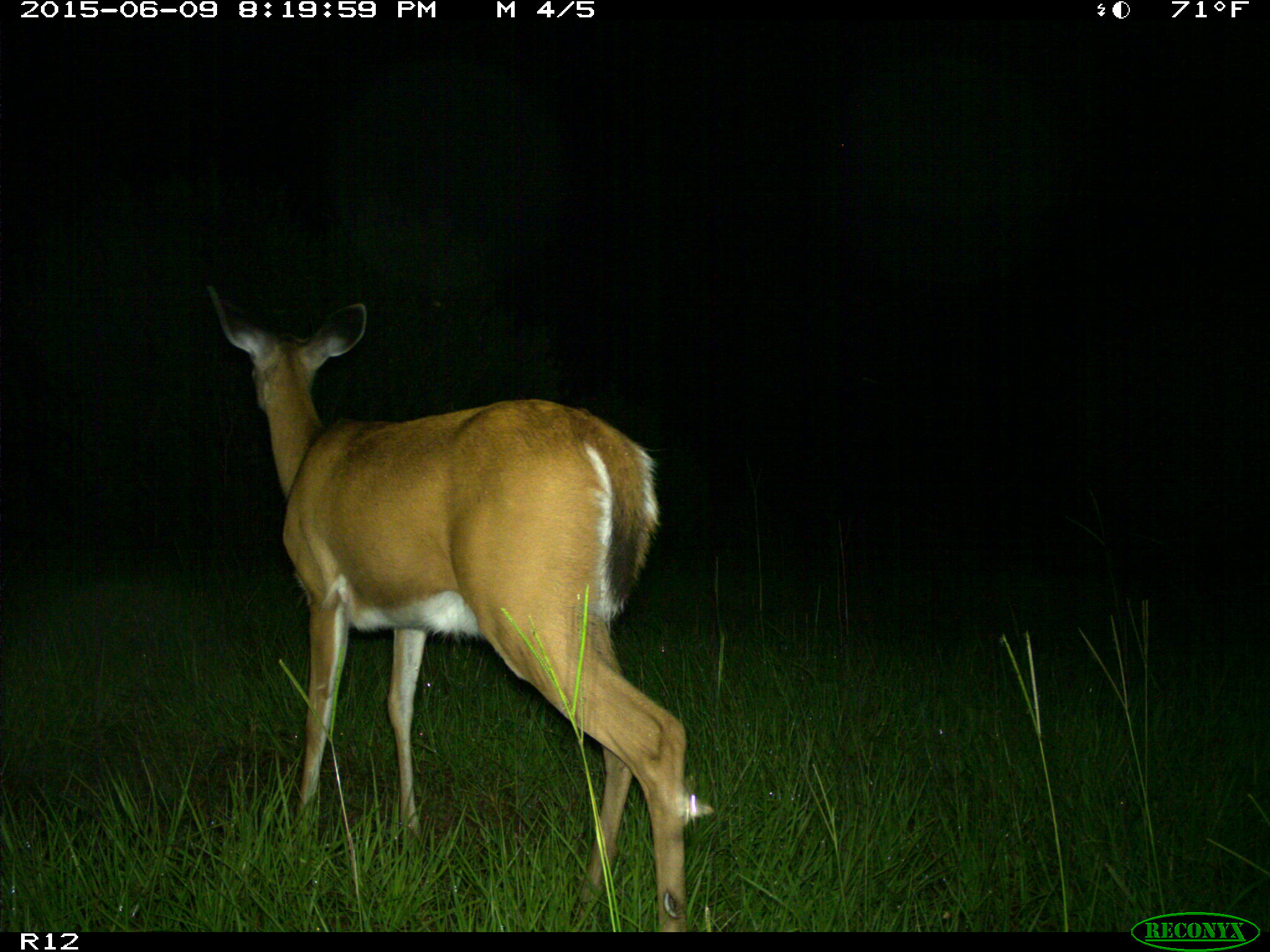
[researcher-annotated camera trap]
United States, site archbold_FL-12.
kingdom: Animalia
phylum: Chordata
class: Mammalia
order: Artiodactyla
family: Cervidae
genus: Odocoileus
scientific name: Odocoileus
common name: deer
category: unidentified deer